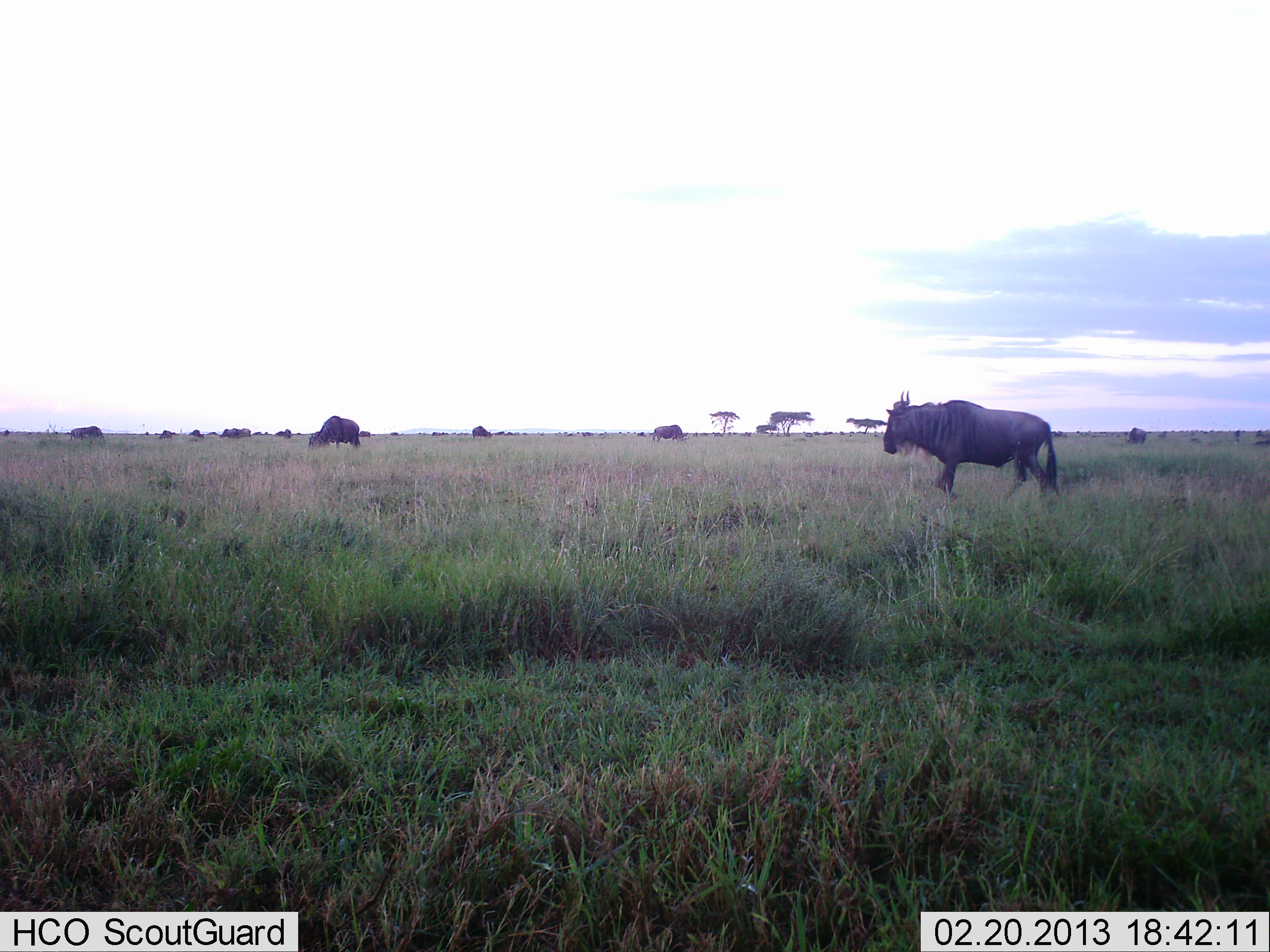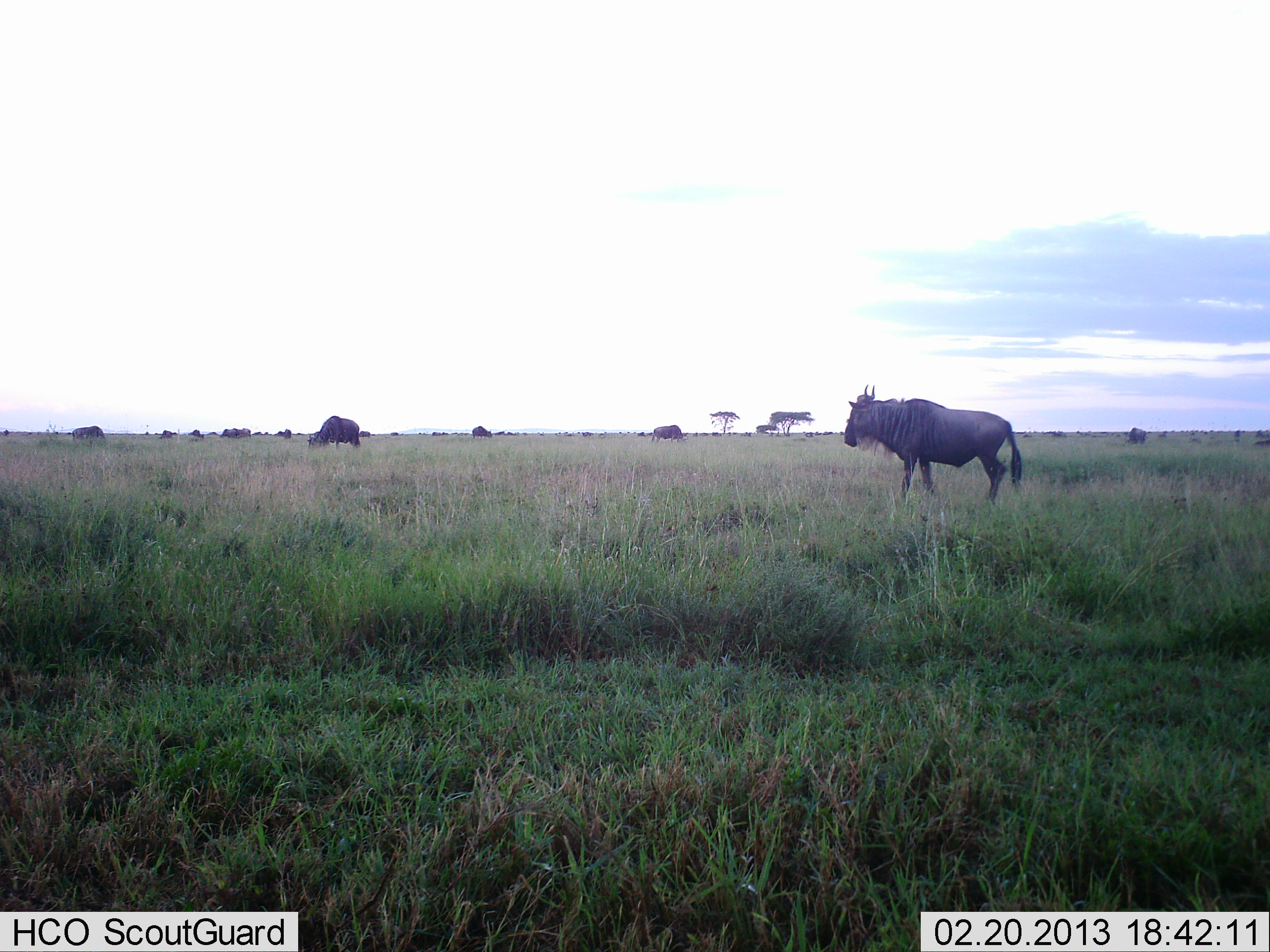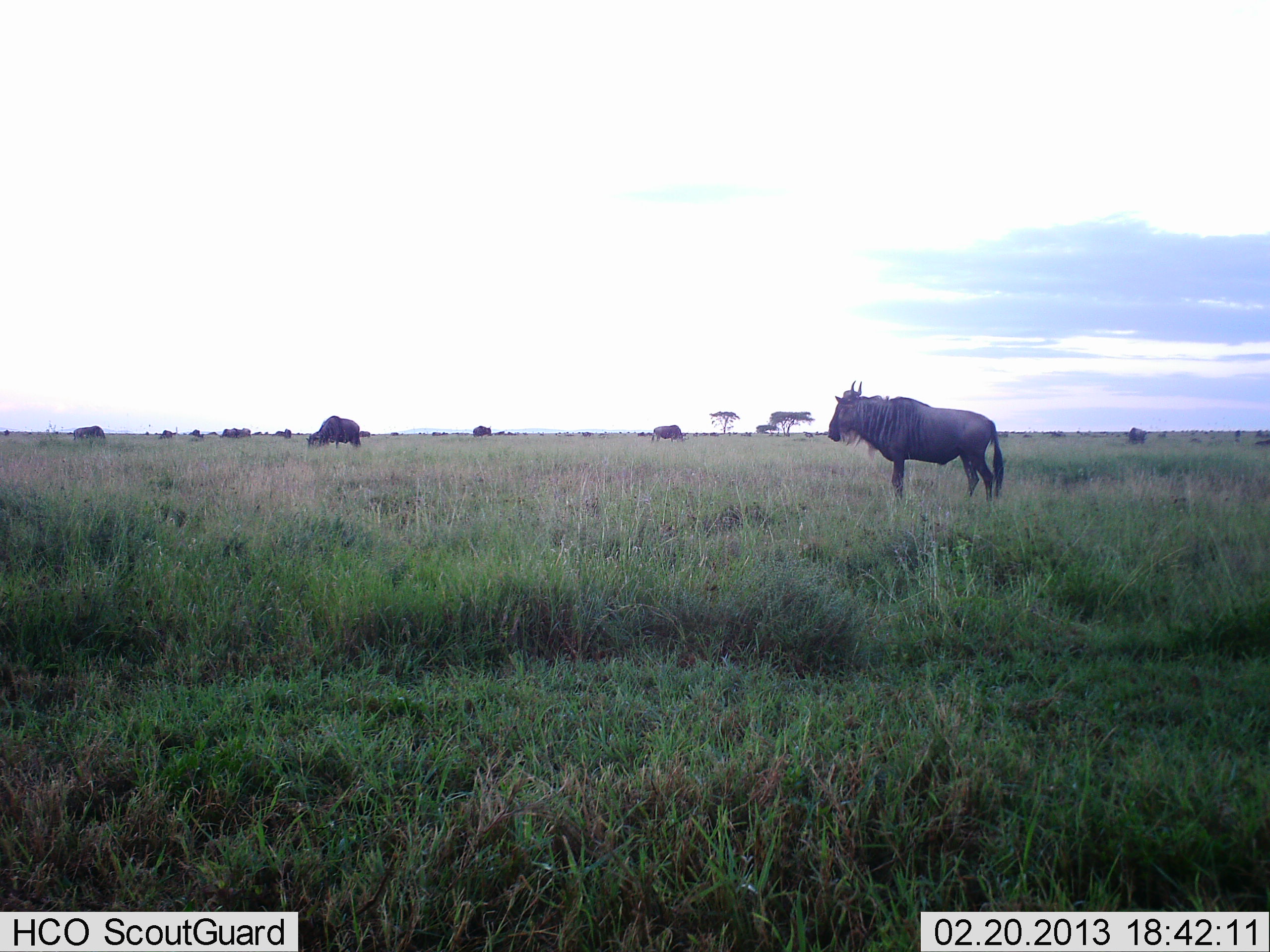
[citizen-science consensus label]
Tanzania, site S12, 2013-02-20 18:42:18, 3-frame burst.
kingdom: Animalia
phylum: Chordata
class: Mammalia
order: Artiodactyla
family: Bovidae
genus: Connochaetes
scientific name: Connochaetes taurinus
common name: blue wildebeest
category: wildebeest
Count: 11-50.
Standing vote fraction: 55%.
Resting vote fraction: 5%.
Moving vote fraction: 60%.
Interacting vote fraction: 5%.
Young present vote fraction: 0%.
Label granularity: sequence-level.